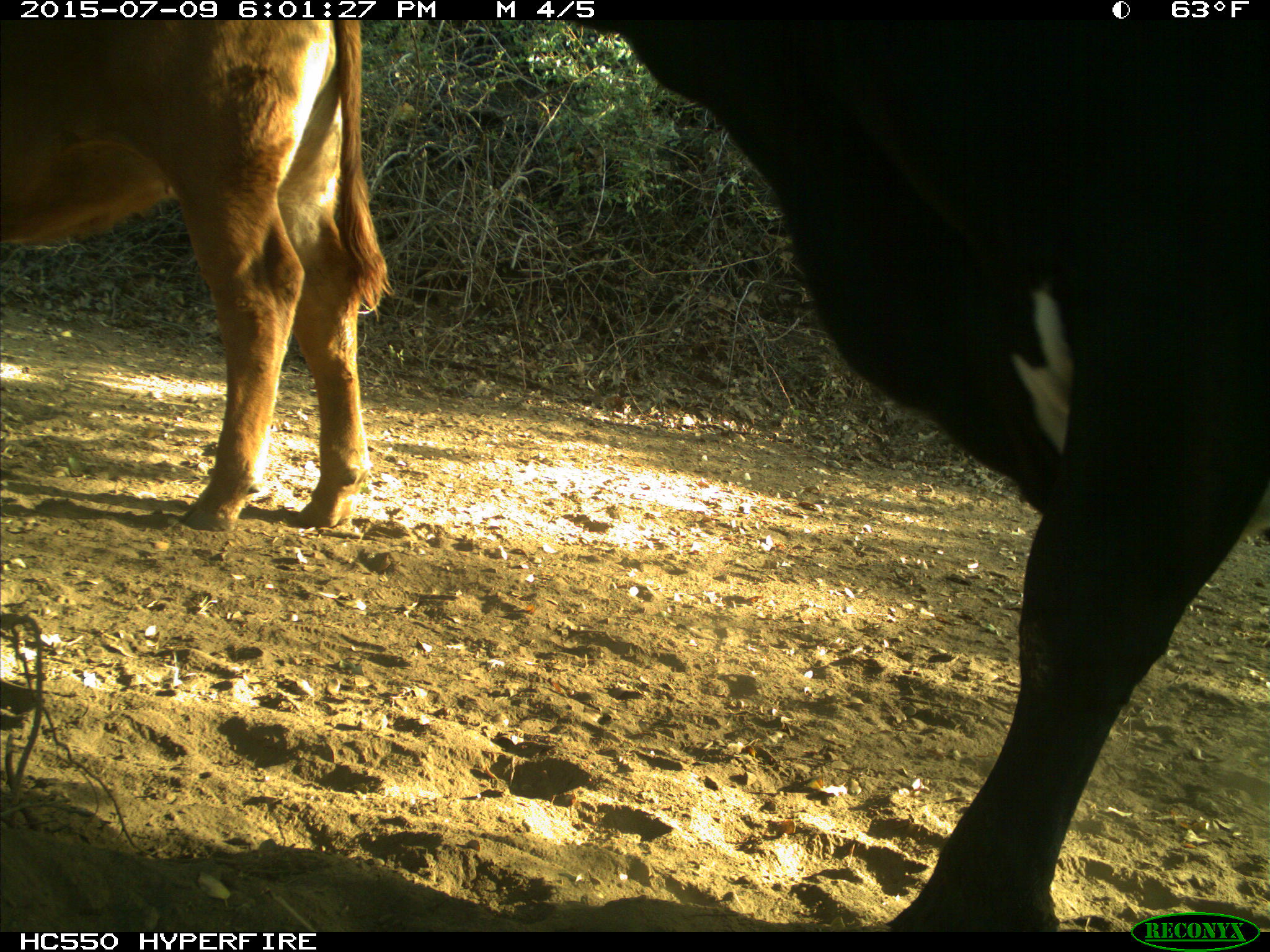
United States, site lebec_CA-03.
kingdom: Animalia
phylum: Chordata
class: Mammalia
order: Artiodactyla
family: Bovidae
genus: Bos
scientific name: Bos taurus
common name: domestic cow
Bos taurus (domestic cow).